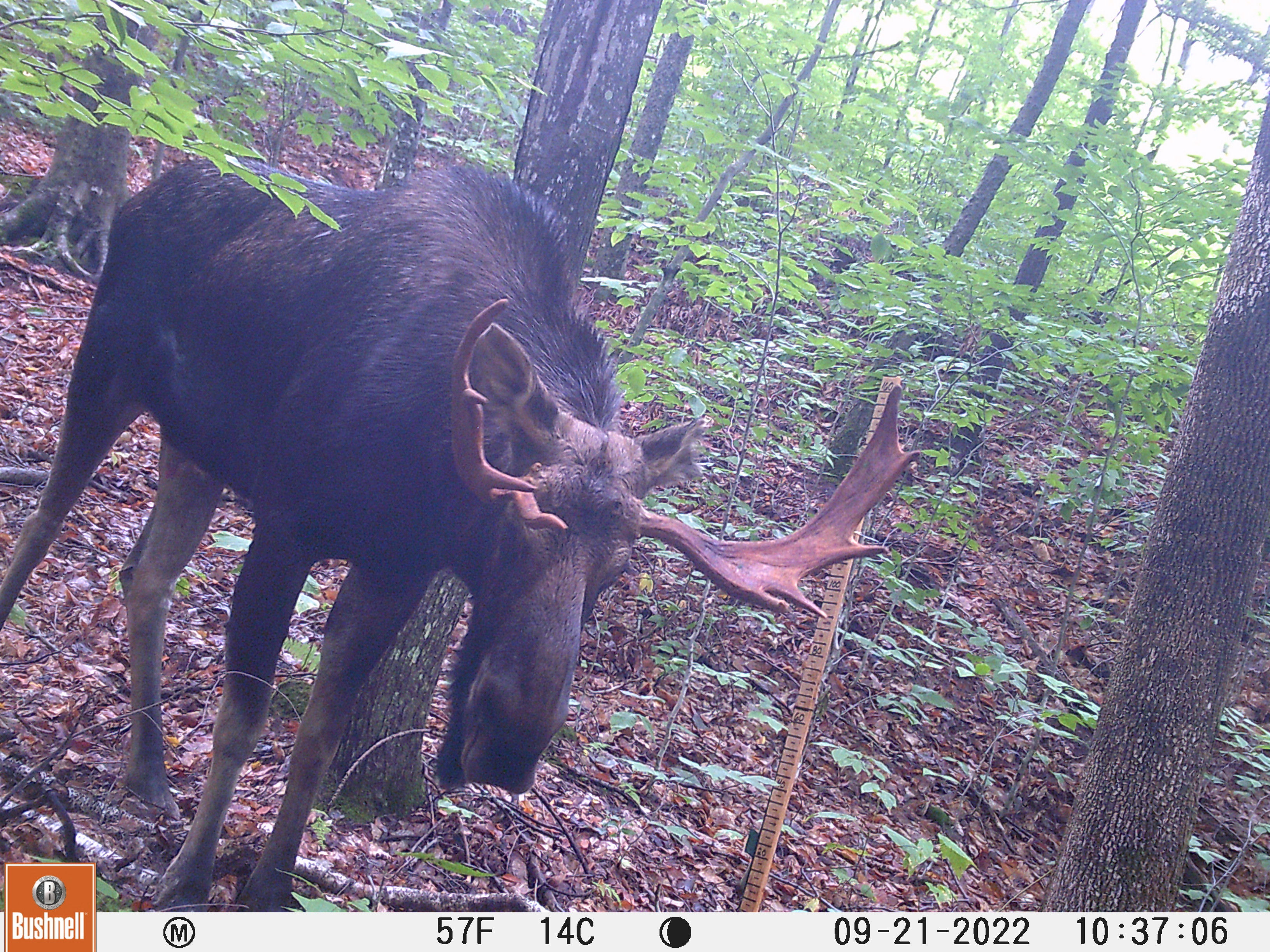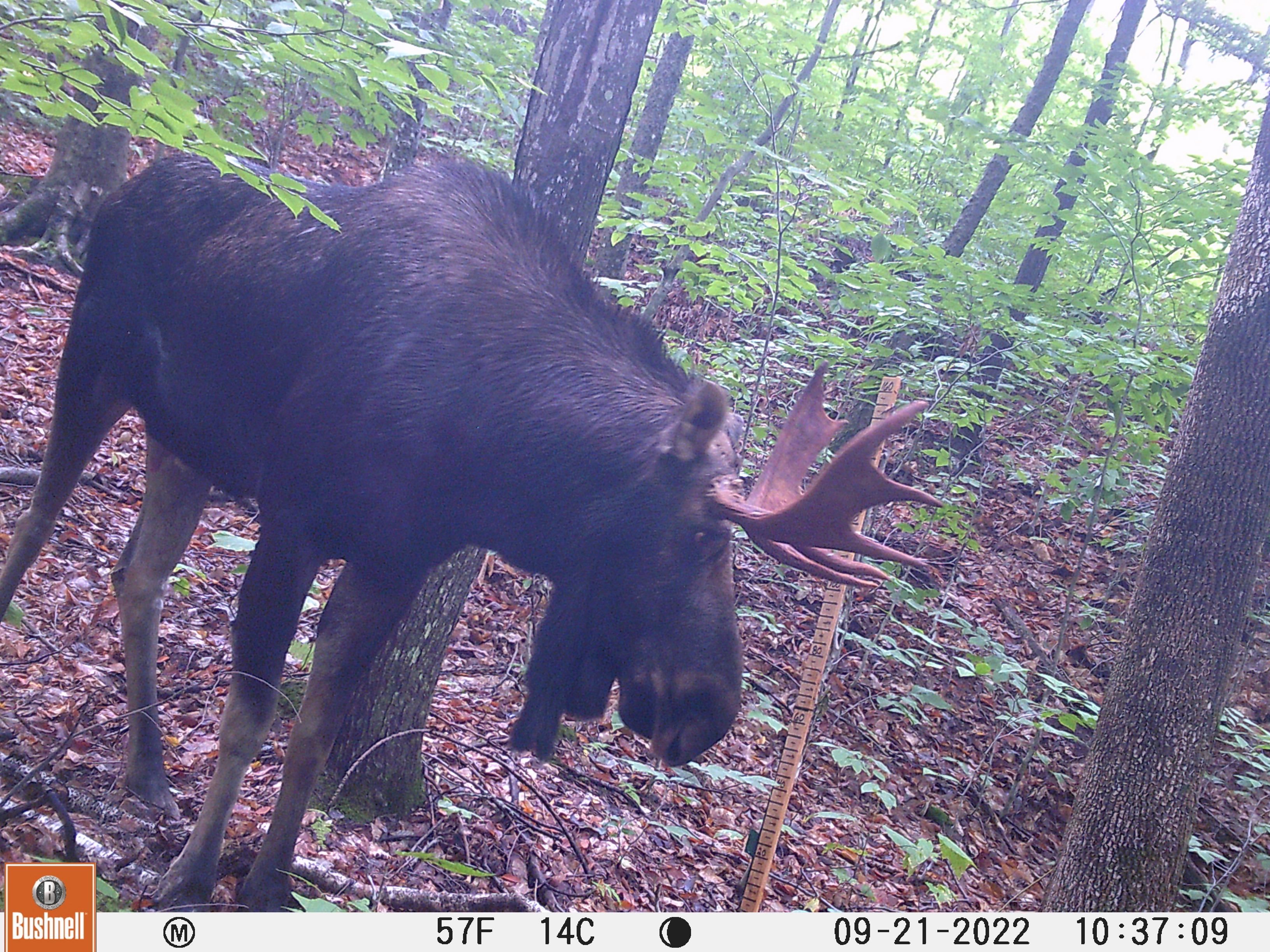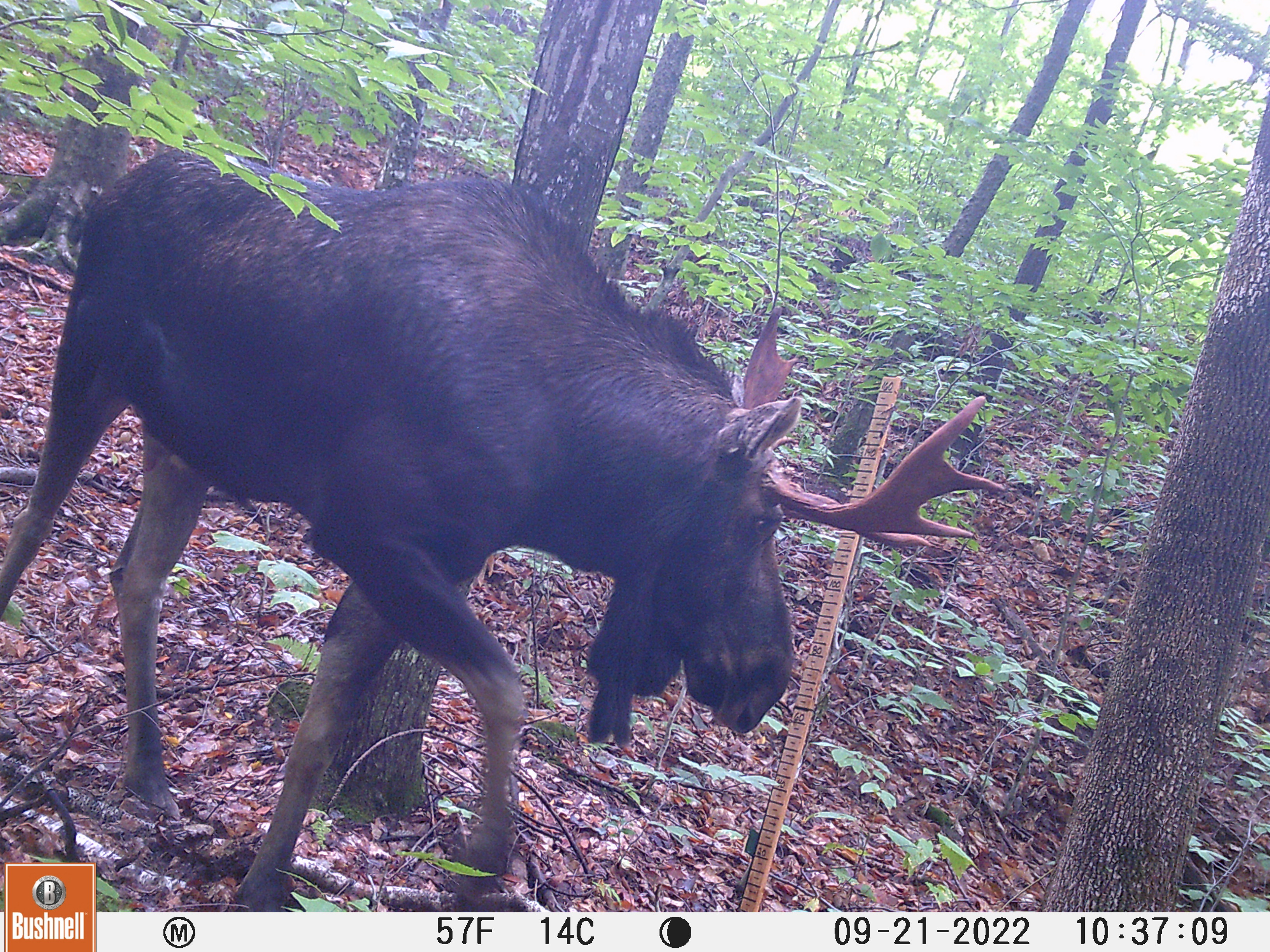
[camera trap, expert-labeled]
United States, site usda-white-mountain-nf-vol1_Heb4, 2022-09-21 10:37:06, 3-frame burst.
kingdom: Animalia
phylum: Chordata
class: Mammalia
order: Artiodactyla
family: Cervidae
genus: Alces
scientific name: Alces alces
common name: moose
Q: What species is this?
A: Moose (Alces alces).